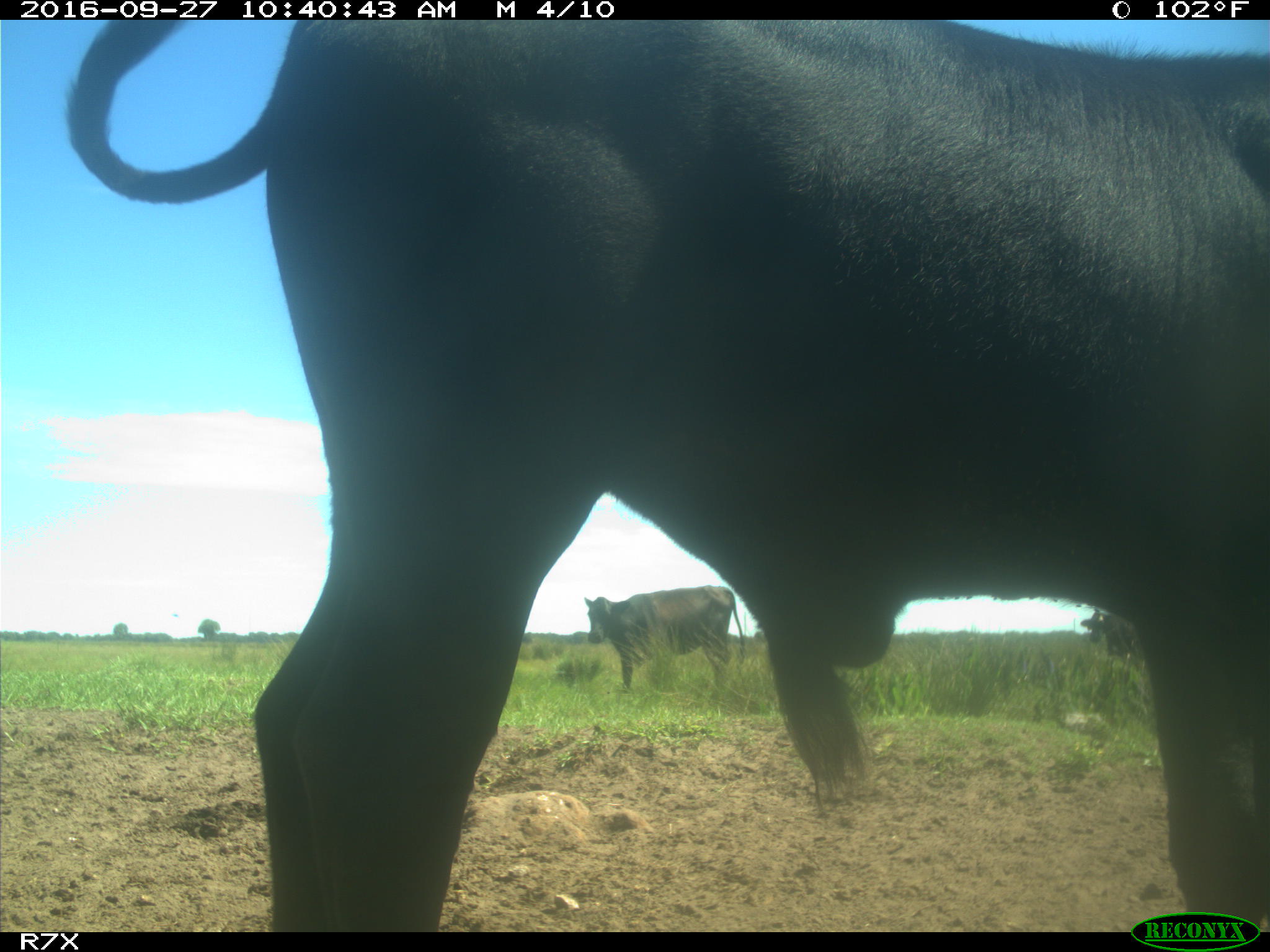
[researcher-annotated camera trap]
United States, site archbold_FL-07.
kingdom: Animalia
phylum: Chordata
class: Mammalia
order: Artiodactyla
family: Bovidae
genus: Bos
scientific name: Bos taurus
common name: domestic cow